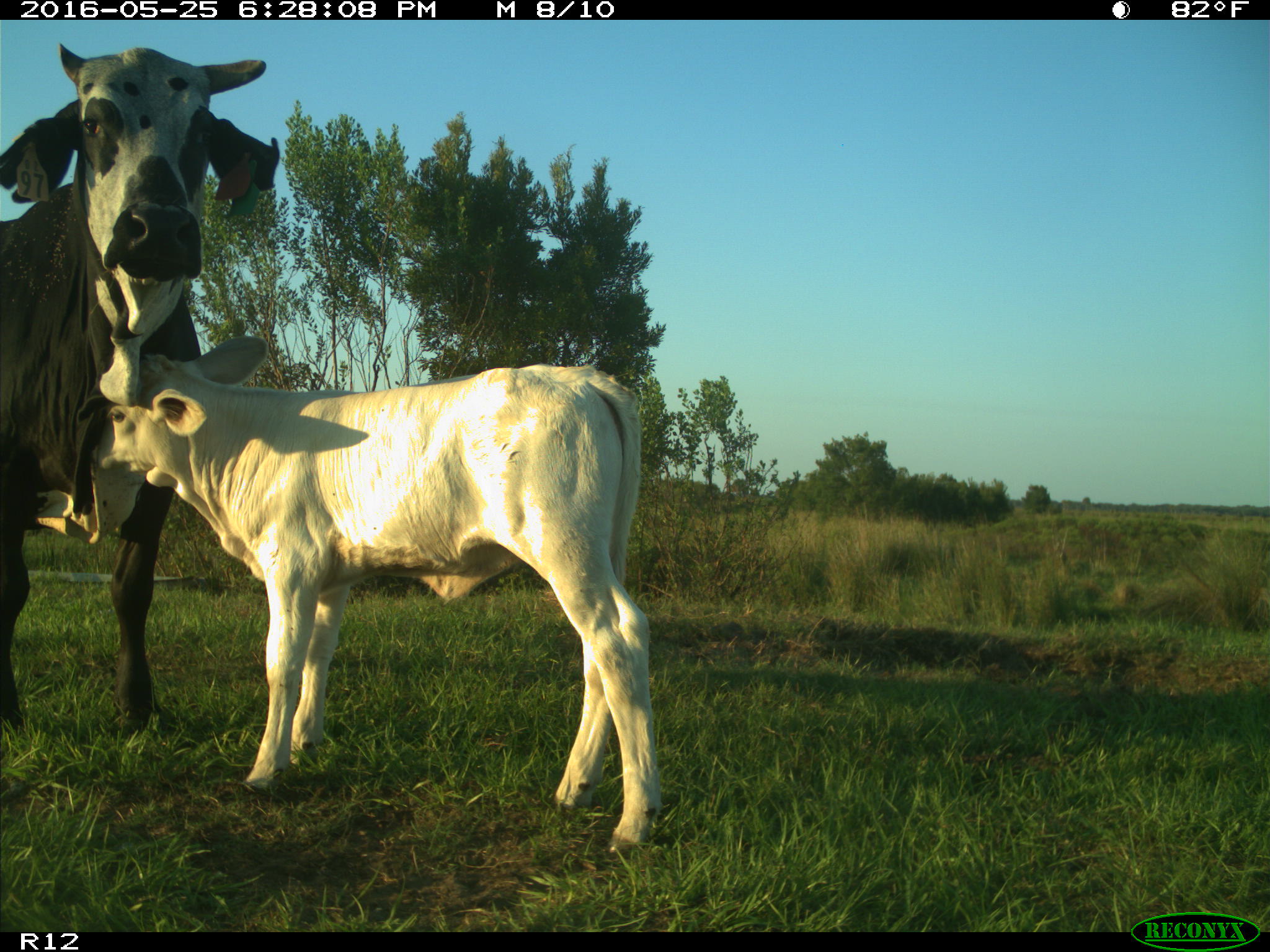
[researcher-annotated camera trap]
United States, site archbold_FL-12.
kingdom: Animalia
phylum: Chordata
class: Mammalia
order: Artiodactyla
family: Bovidae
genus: Bos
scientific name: Bos taurus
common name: domestic cow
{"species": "Bos taurus (domestic cow)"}